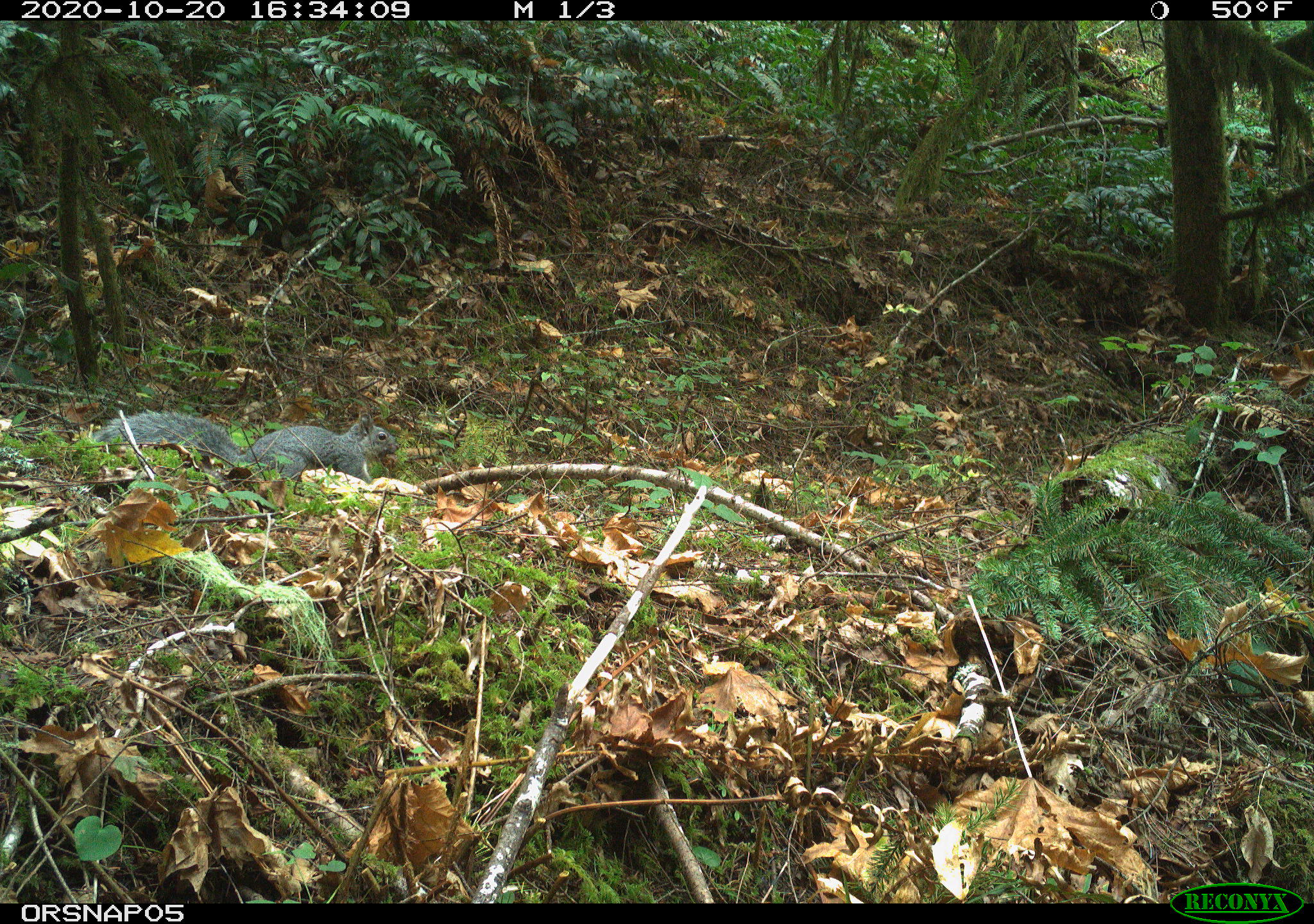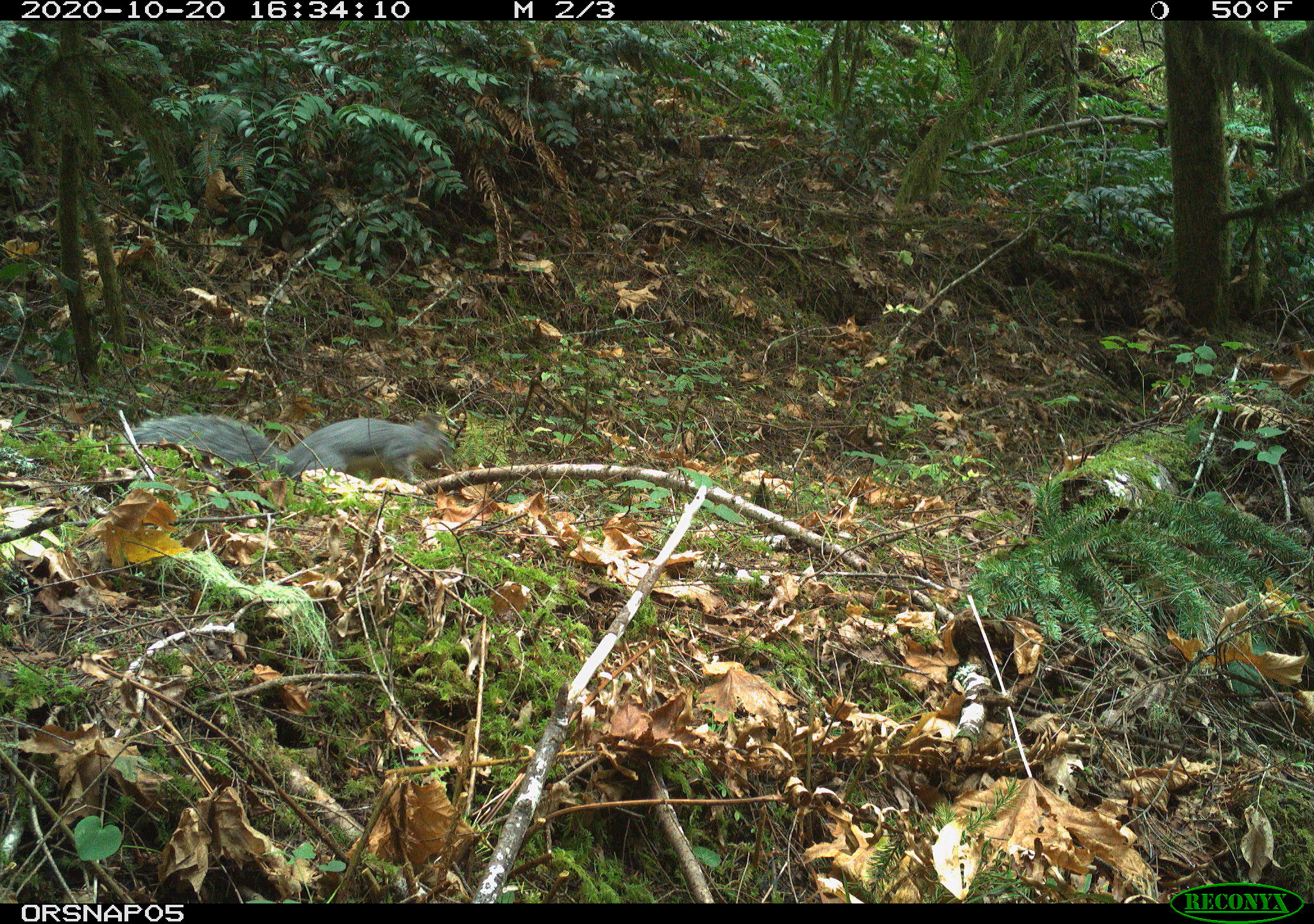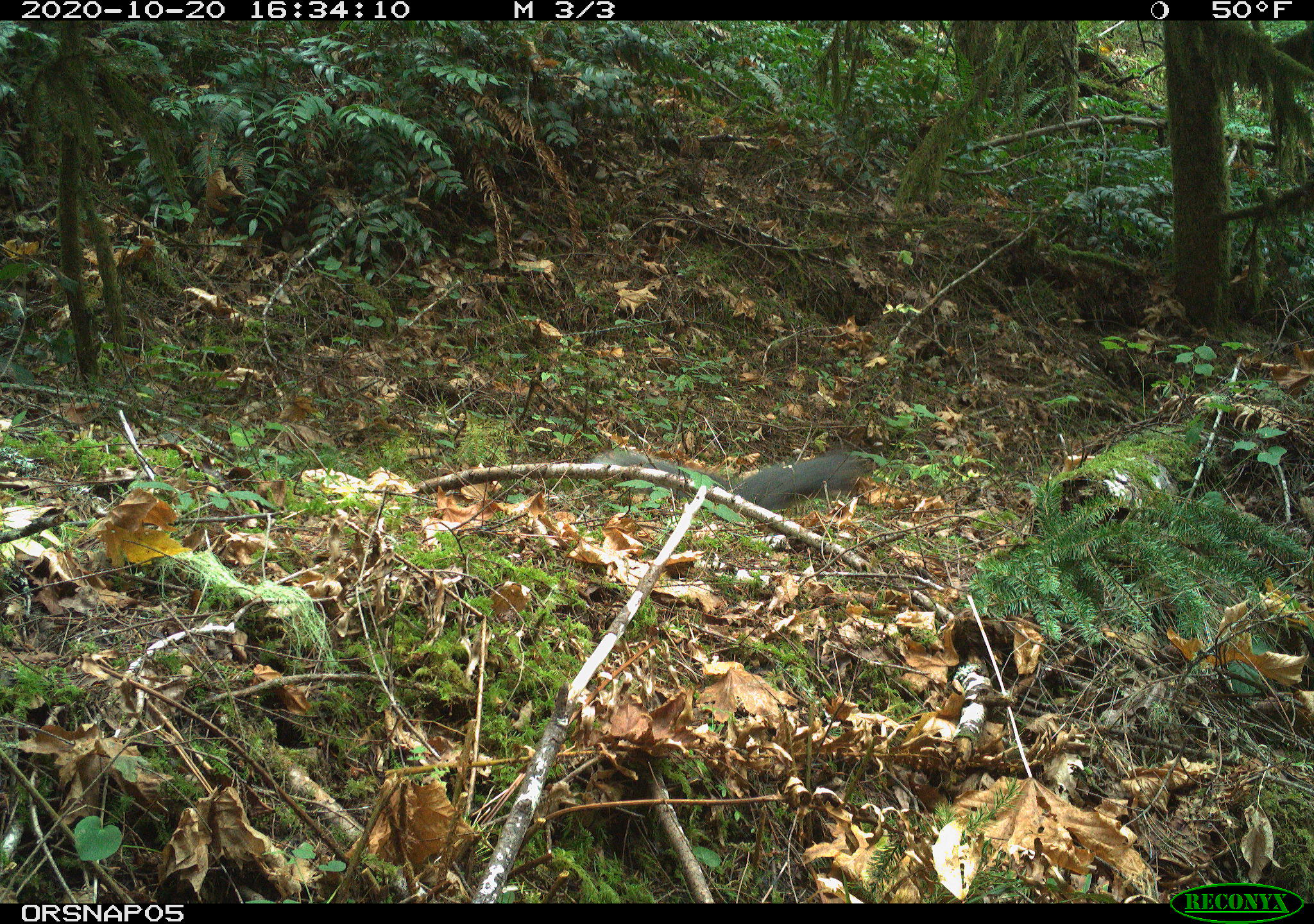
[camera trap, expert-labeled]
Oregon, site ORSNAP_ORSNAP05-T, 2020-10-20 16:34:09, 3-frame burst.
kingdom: Animalia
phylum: Chordata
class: Mammalia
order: Rodentia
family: Sciuridae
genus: Sciurus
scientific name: Sciurus griseus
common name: western gray squirrel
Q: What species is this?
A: Western gray squirrel (Sciurus griseus).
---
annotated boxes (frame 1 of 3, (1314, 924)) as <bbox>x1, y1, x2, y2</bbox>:
western gray squirrel: <bbox>94, 409, 405, 487</bbox>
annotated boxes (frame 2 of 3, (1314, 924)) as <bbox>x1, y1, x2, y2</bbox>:
western gray squirrel: <bbox>121, 415, 460, 474</bbox>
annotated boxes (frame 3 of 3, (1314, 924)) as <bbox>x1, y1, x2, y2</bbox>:
western gray squirrel: <bbox>590, 444, 879, 512</bbox>